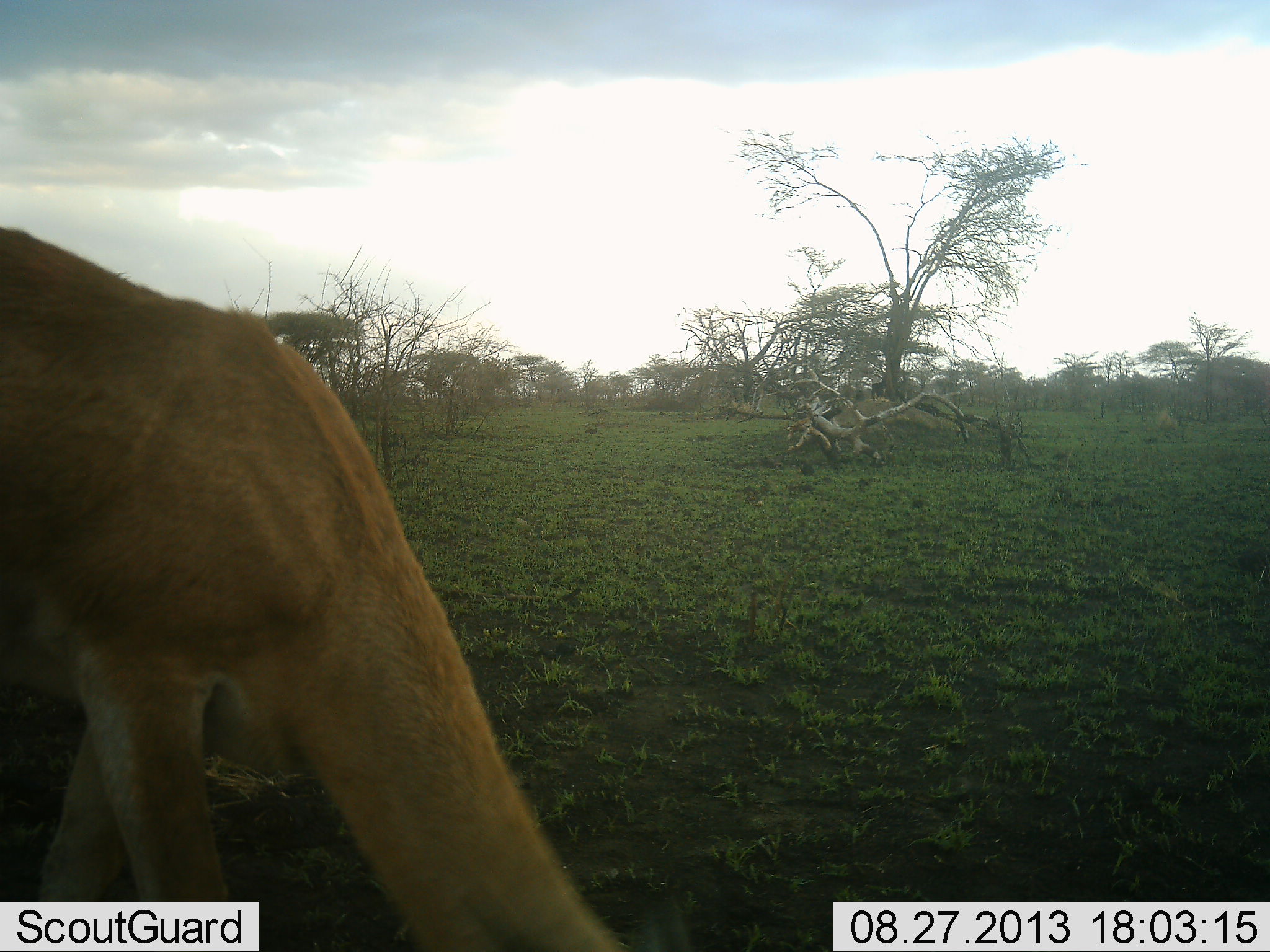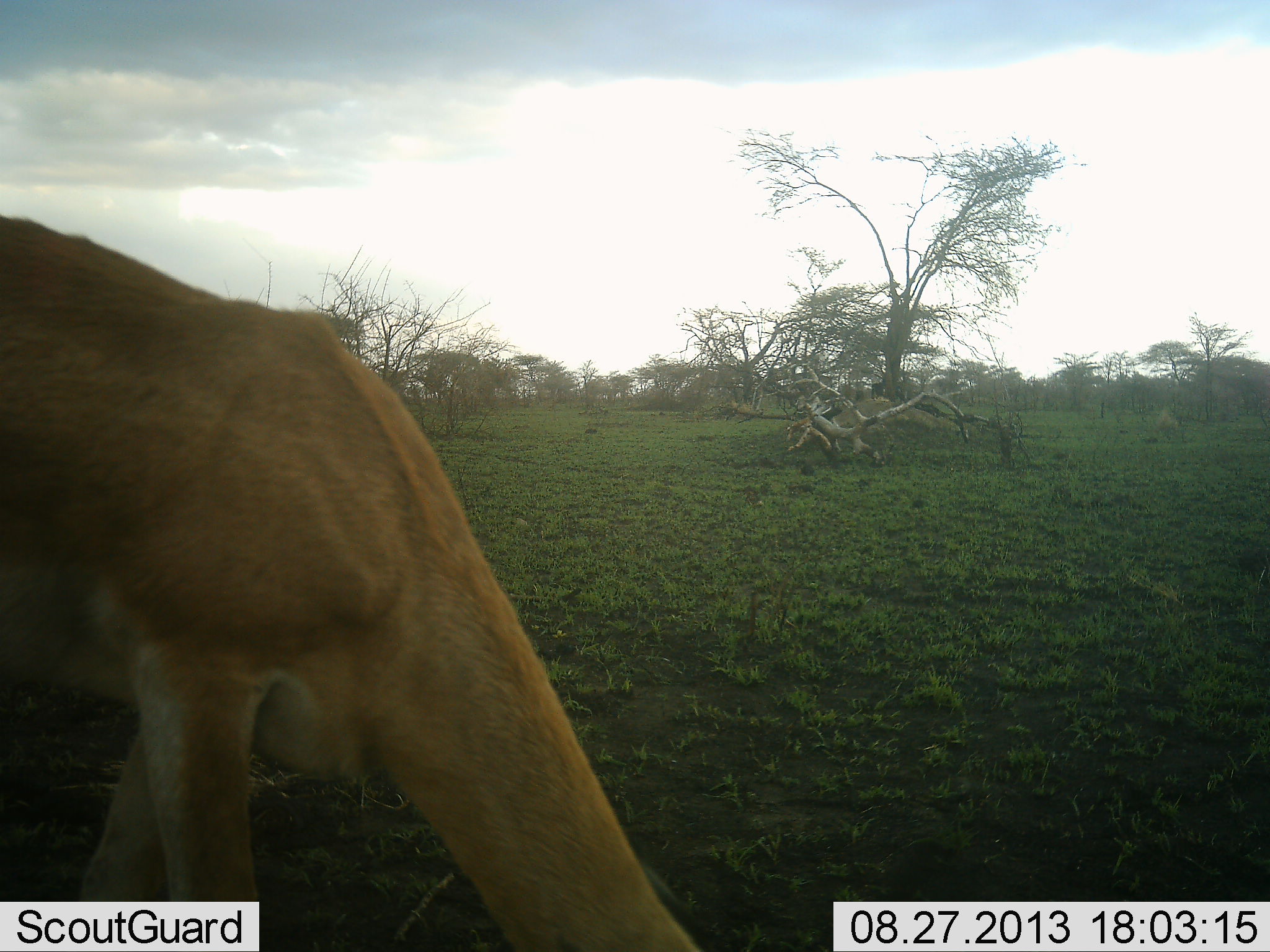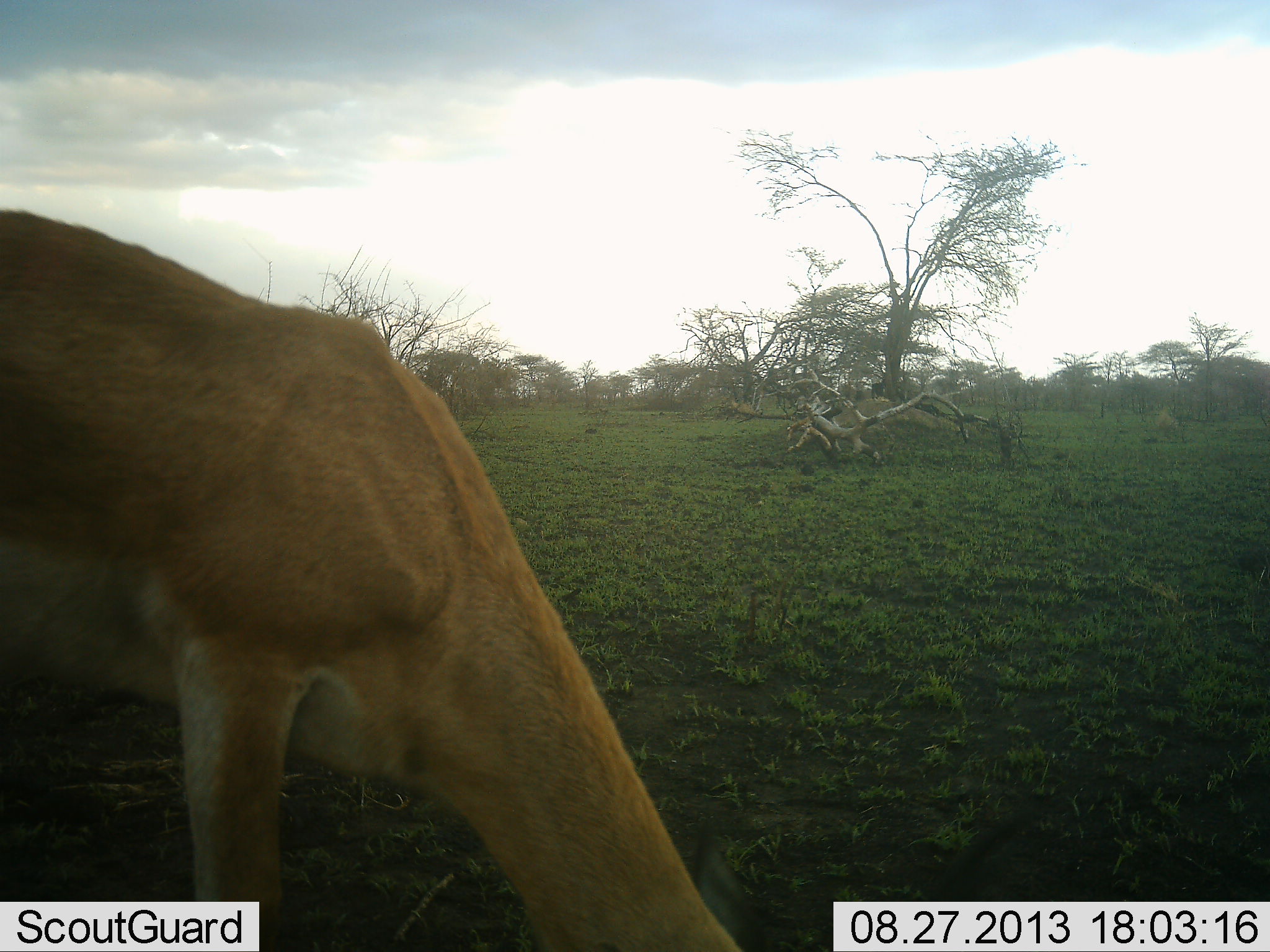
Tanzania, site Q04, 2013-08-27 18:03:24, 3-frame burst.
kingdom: Animalia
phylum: Chordata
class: Mammalia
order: Artiodactyla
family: Bovidae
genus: Aepyceros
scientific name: Aepyceros melampus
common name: impala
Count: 1.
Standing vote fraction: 40%.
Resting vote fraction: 0%.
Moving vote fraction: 0%.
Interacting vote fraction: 0%.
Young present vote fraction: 0%.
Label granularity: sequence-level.